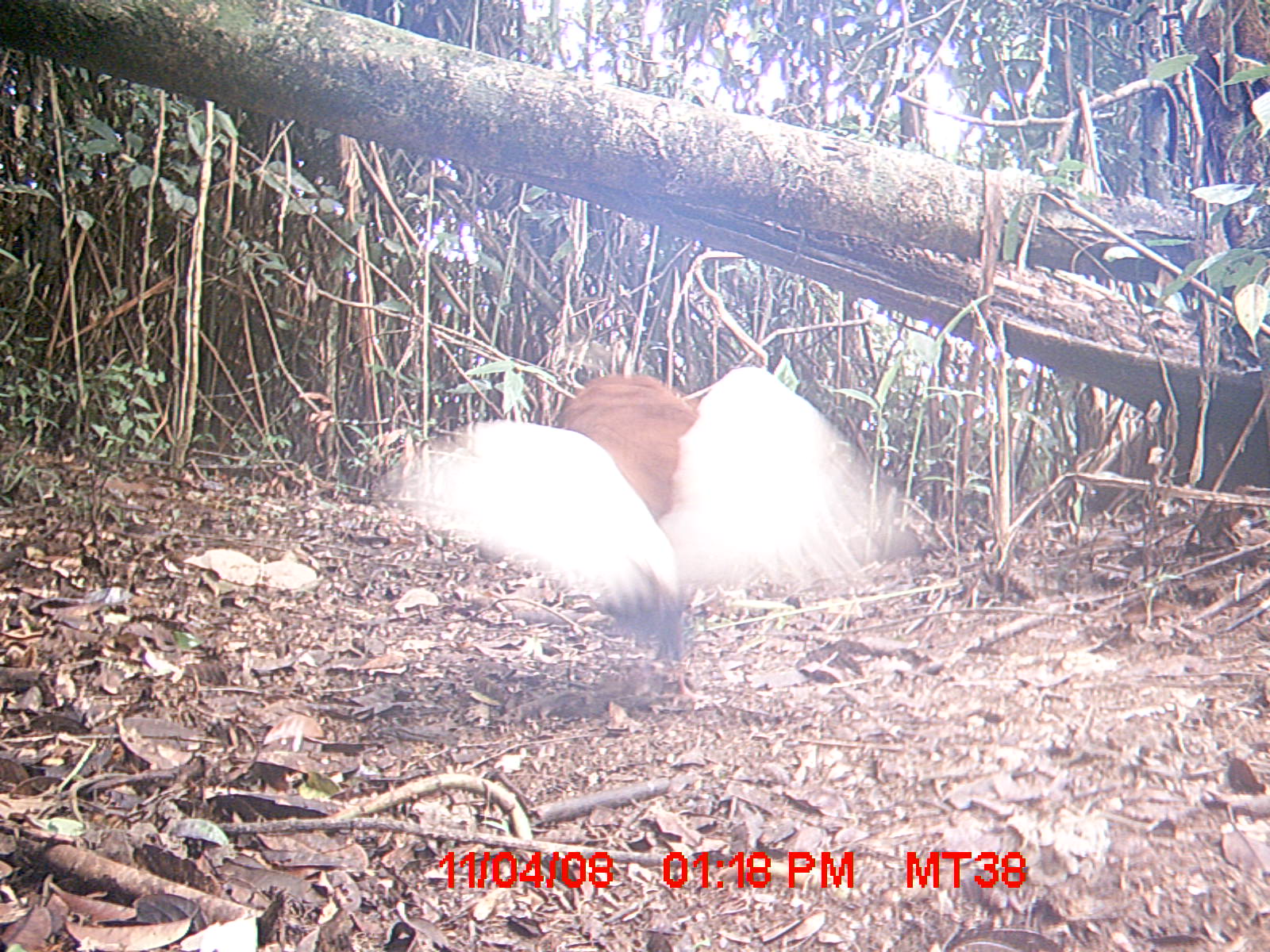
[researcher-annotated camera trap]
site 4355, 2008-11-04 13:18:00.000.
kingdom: Animalia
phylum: Chordata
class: Aves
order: Cuculiformes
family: Cuculidae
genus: Coua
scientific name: Coua serriana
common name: red-breasted coua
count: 2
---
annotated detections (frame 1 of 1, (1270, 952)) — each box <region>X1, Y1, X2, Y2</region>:
coua serriana: <region>387, 367, 908, 703</region>